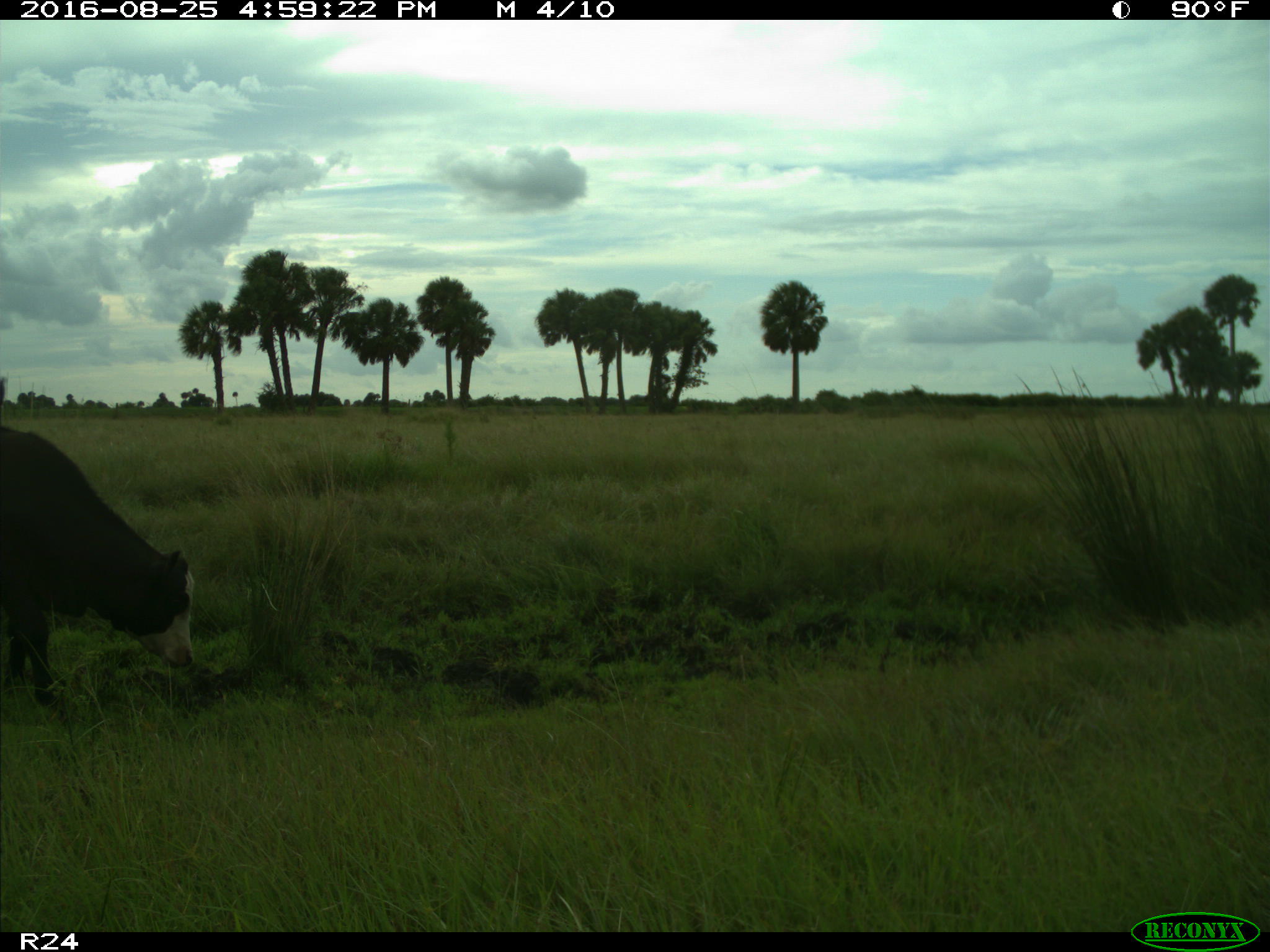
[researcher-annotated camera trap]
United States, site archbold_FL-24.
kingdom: Animalia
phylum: Chordata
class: Mammalia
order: Artiodactyla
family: Bovidae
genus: Bos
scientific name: Bos taurus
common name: domestic cow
Bos taurus (domestic cow).